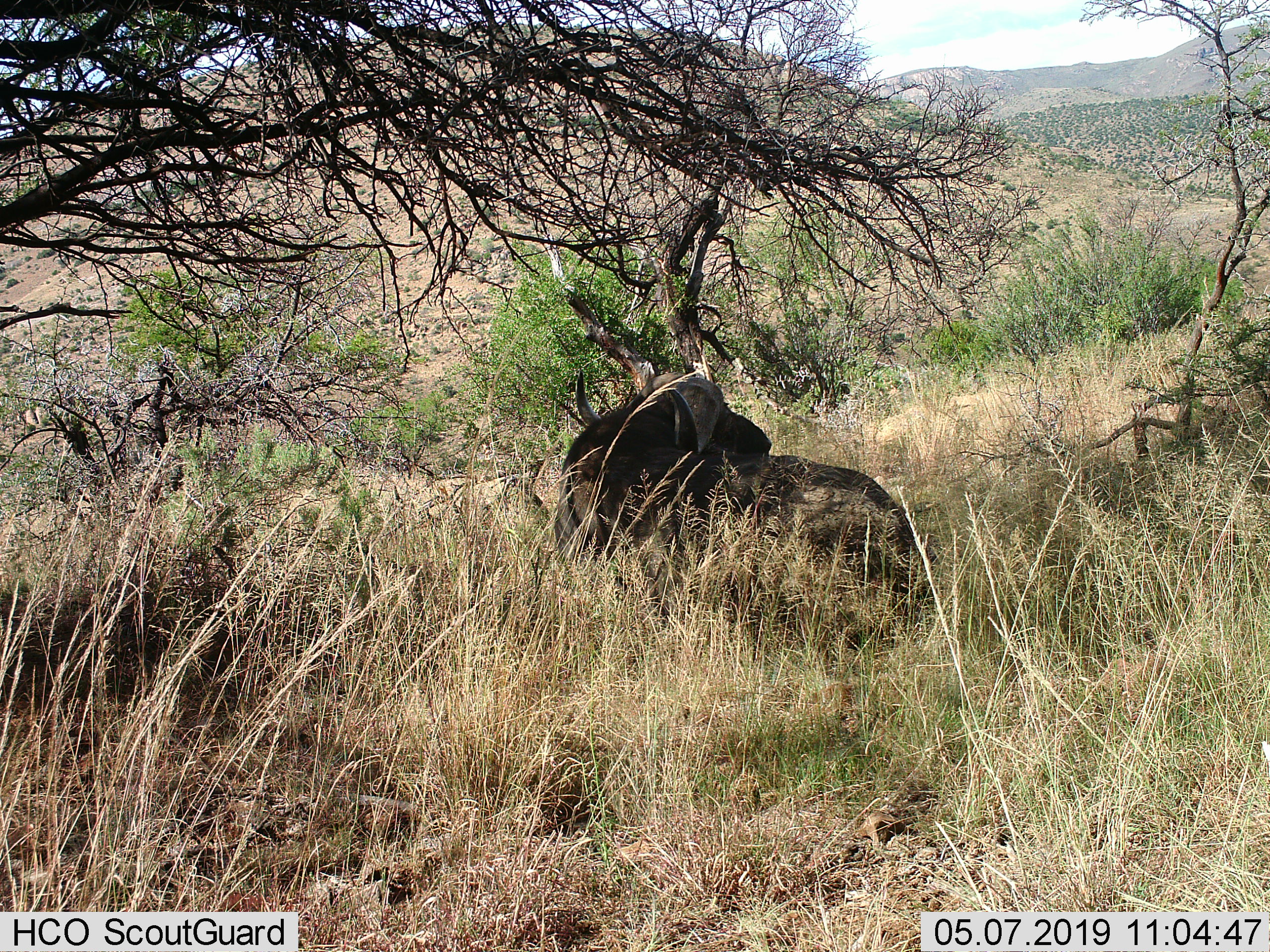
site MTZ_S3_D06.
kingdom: Animalia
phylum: Chordata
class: Mammalia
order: Artiodactyla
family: Bovidae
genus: Syncerus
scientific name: Syncerus caffer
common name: african buffalo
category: buffalo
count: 1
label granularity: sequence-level